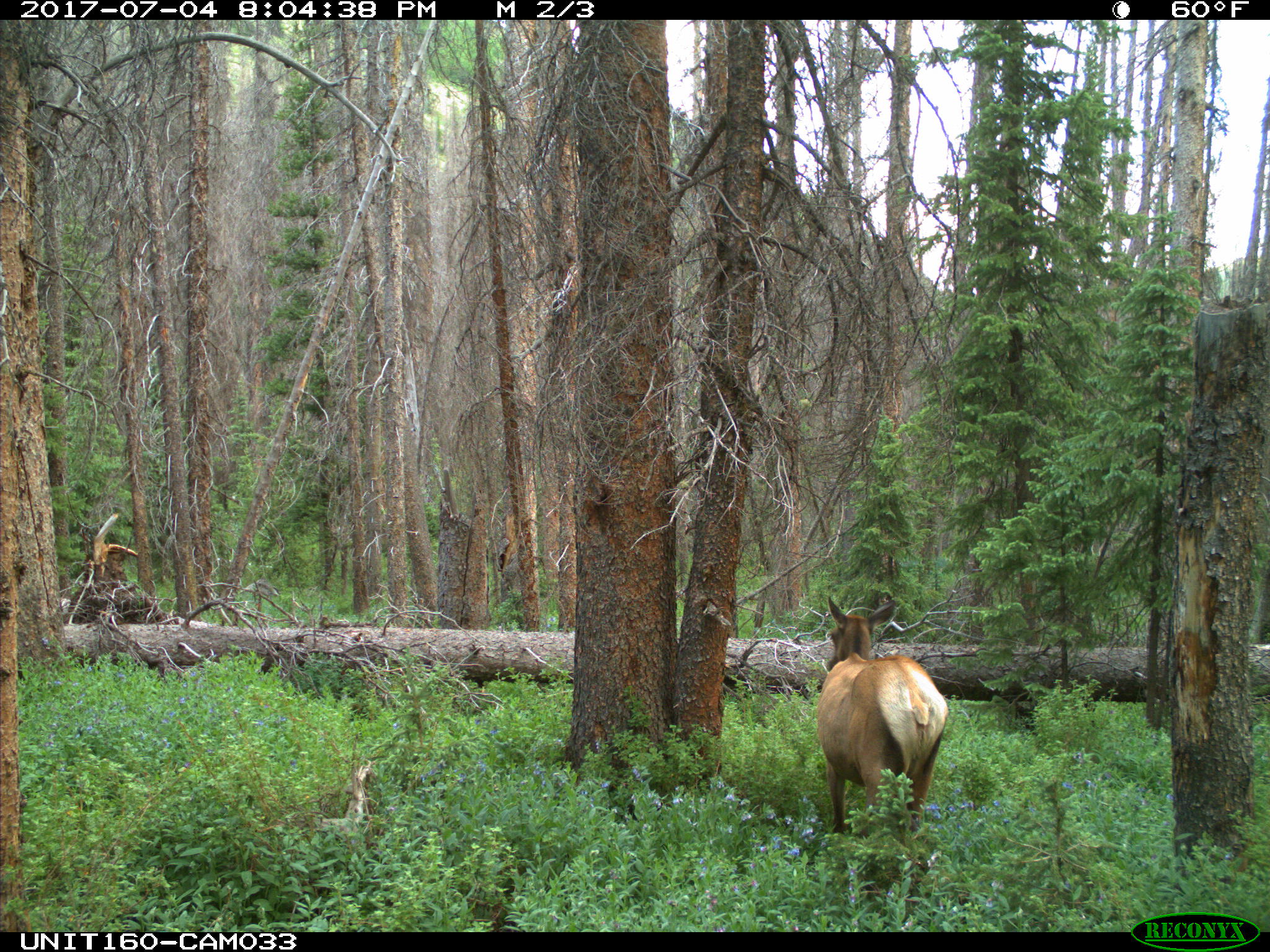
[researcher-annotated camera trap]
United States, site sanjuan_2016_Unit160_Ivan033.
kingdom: Animalia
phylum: Chordata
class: Mammalia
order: Artiodactyla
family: Cervidae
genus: Cervus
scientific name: Cervus elaphus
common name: red deer